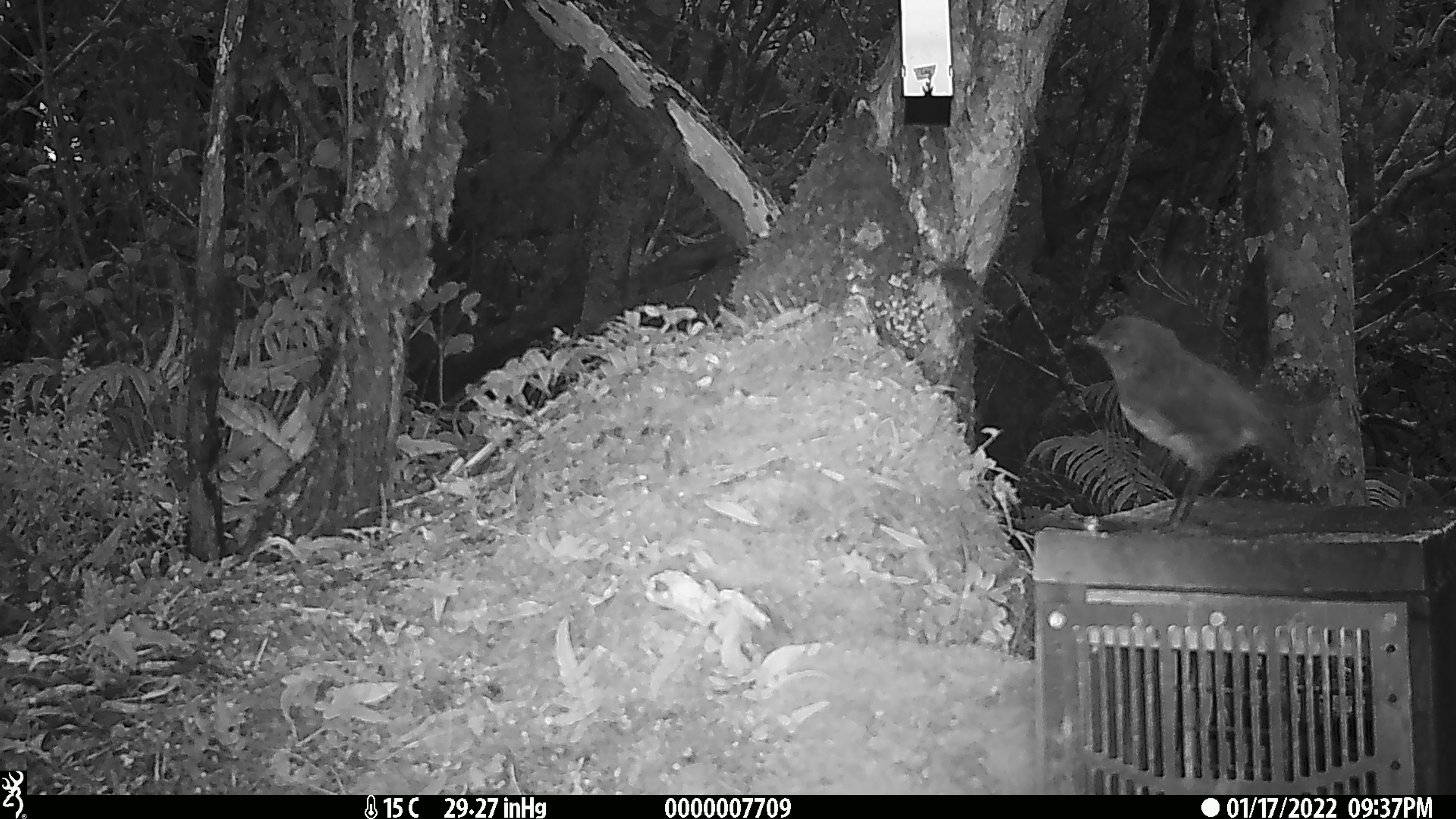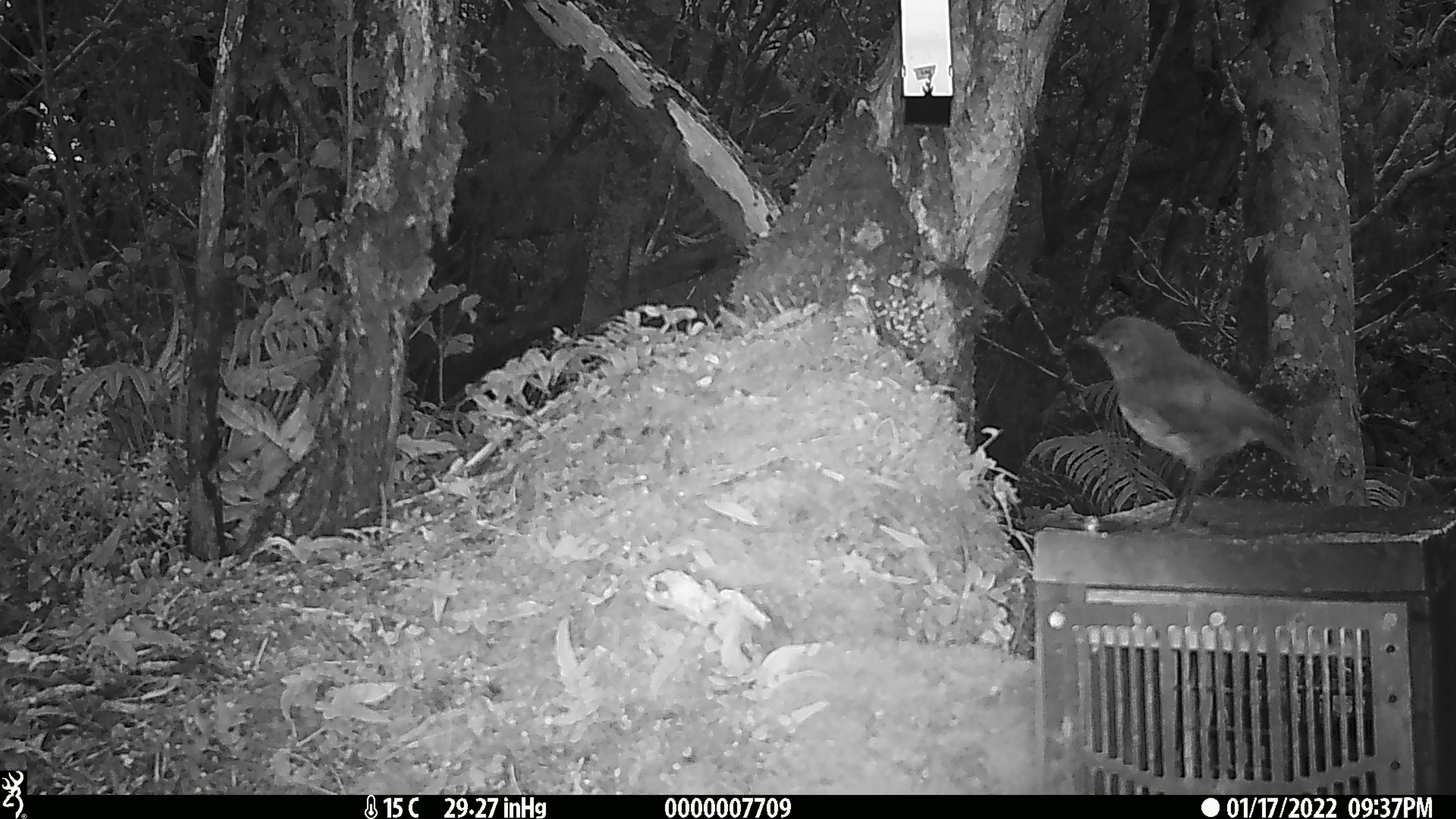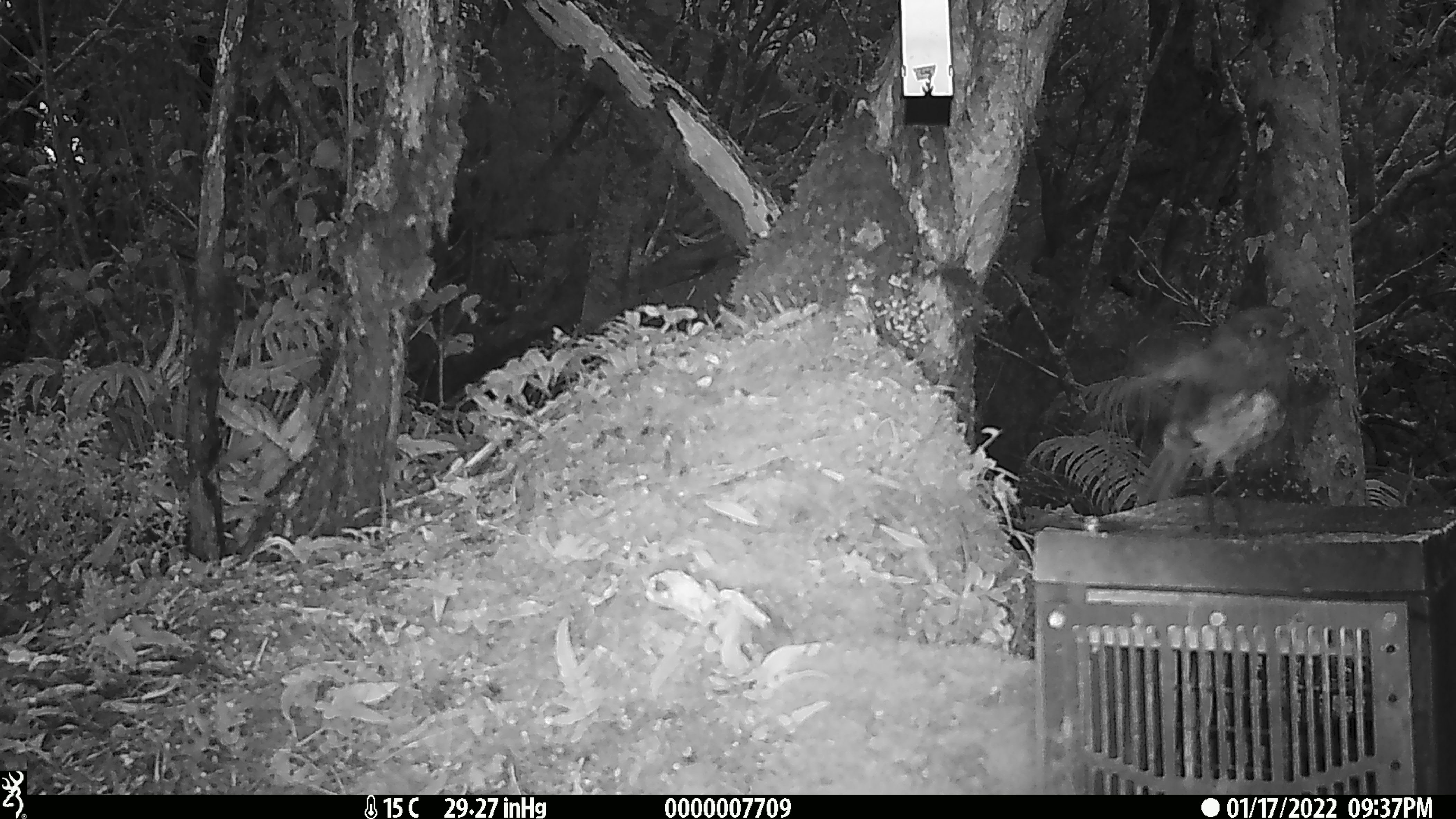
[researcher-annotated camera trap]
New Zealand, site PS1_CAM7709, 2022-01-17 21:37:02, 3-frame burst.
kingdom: Animalia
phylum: Chordata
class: Aves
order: Passeriformes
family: Petroicidae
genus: Petroica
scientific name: Petroica australis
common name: new zealand robin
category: robin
Robin (new zealand robin) (Petroica australis).